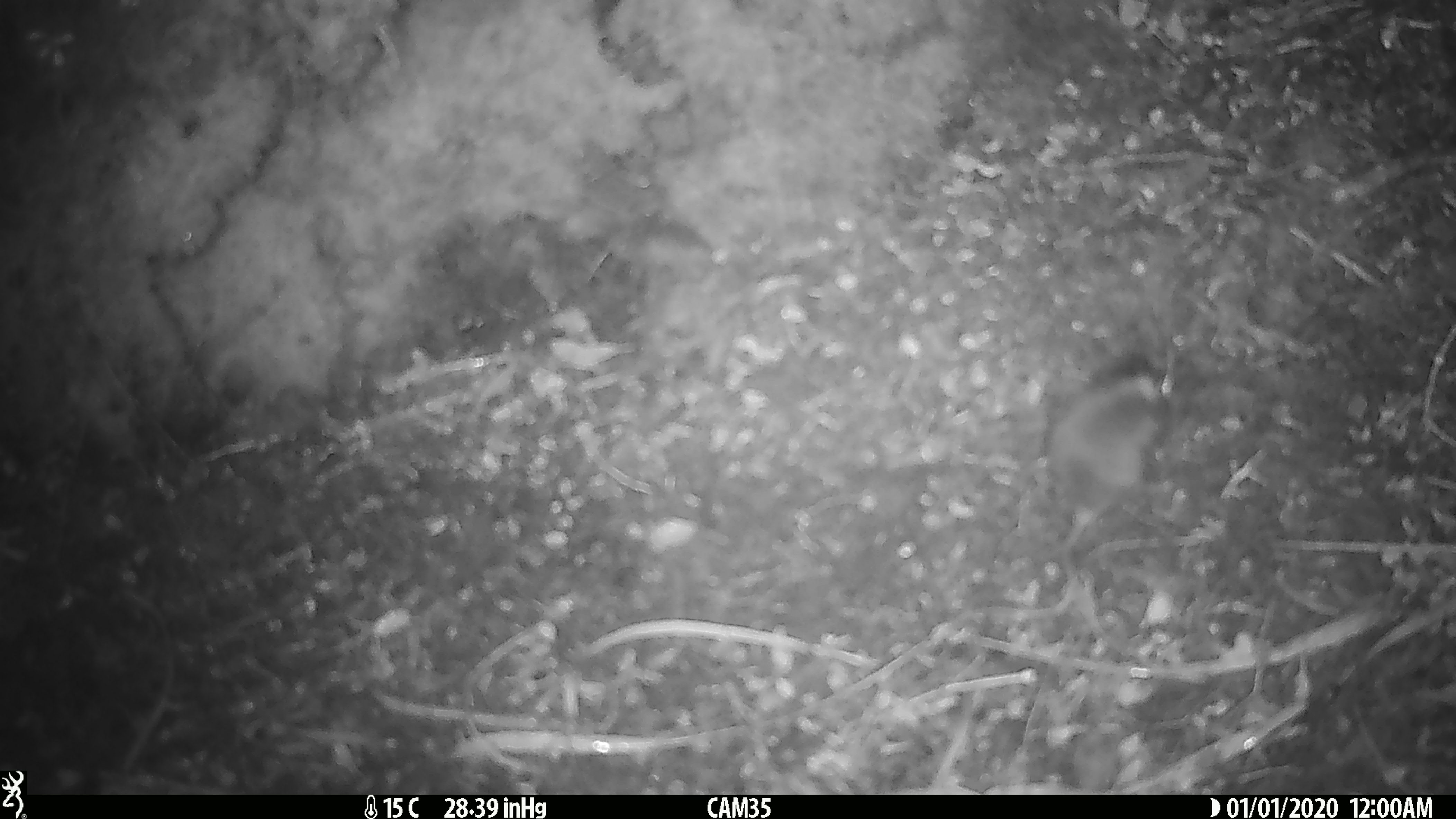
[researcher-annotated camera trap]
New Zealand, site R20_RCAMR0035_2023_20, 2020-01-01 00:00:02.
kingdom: Animalia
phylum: Chordata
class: Mammalia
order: Rodentia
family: Muridae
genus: Mus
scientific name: Mus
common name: mouse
Mouse (Mus).